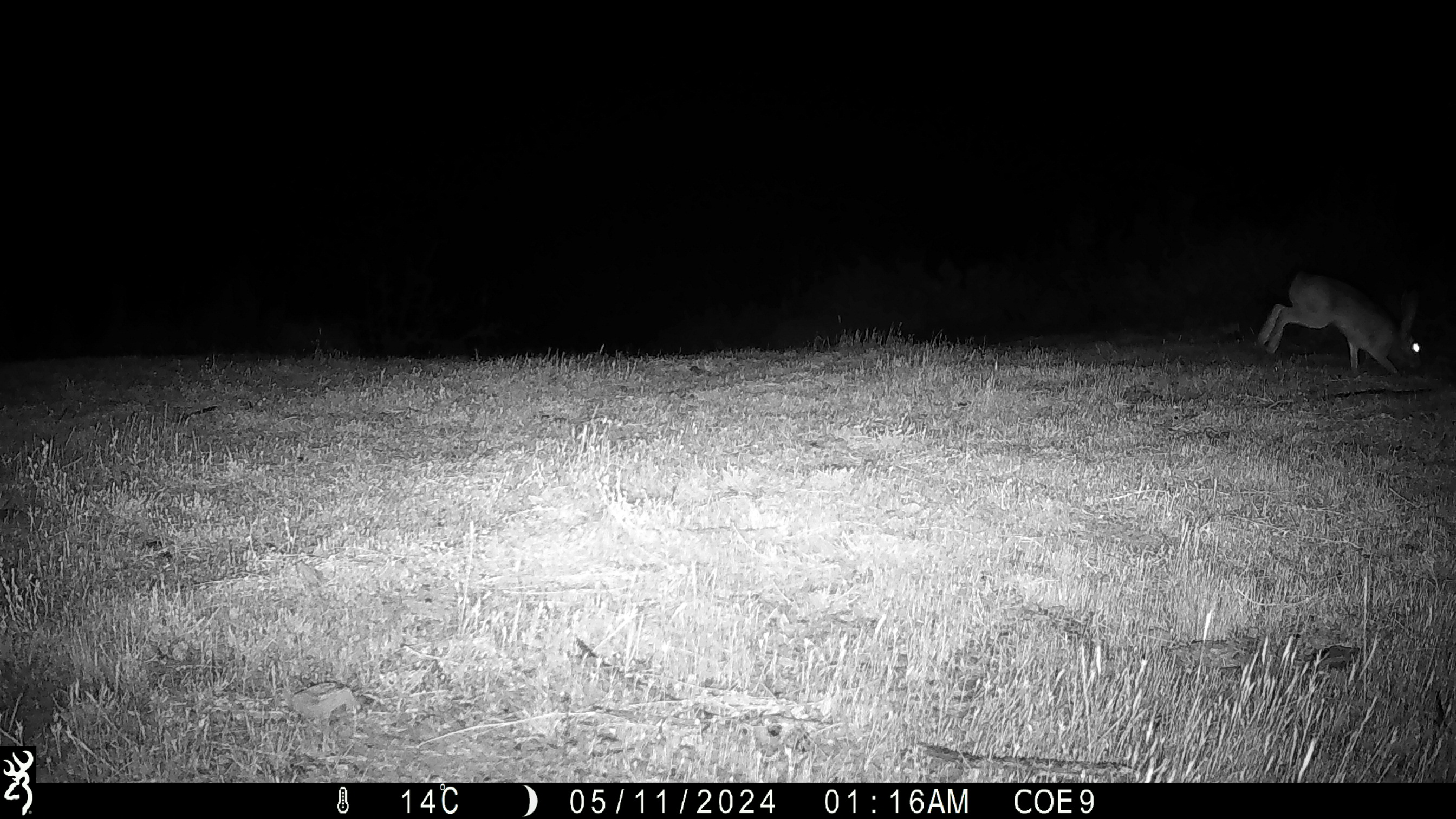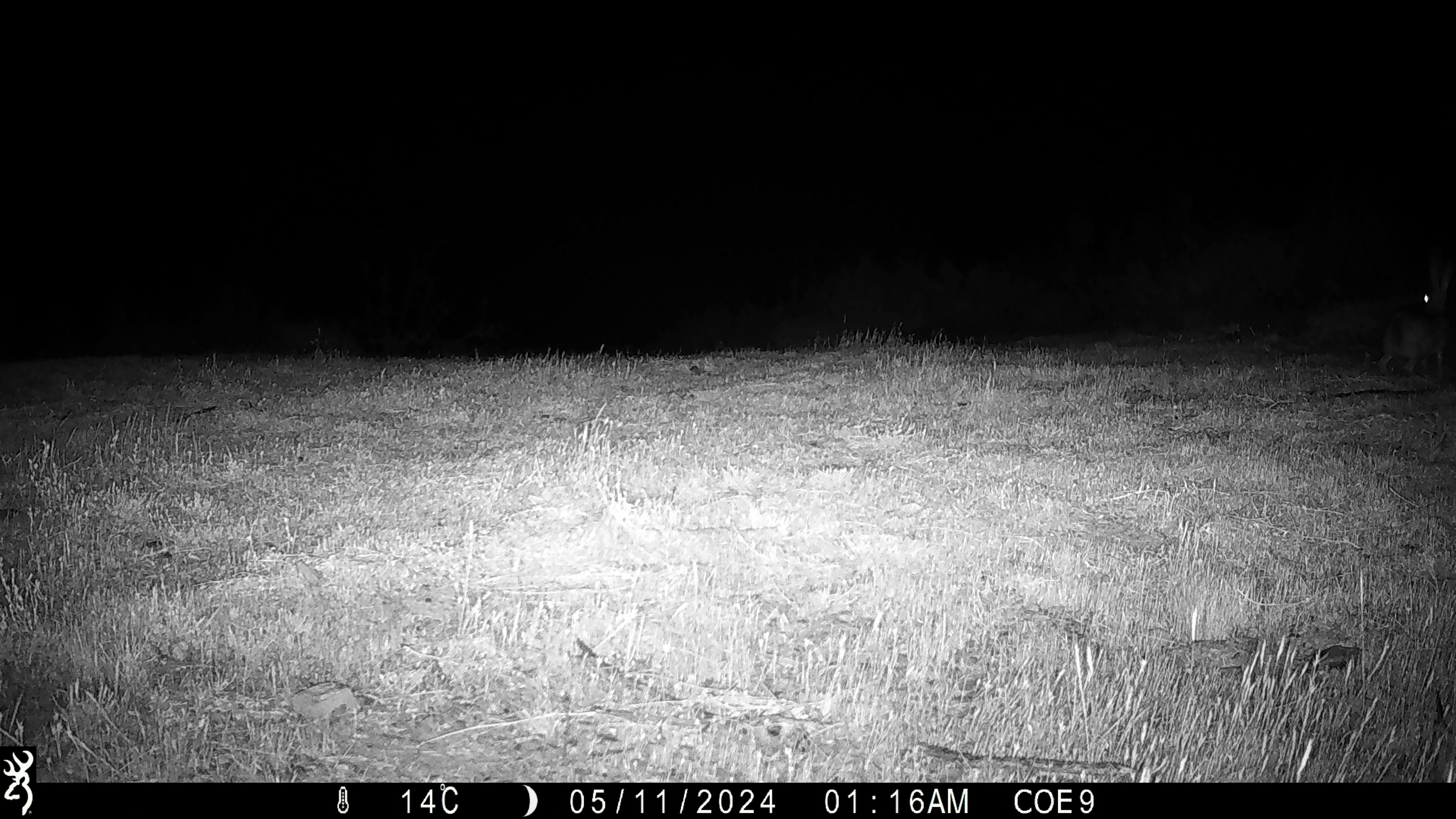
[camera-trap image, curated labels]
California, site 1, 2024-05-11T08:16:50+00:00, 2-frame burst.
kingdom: Animalia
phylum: Chordata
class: Mammalia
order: Lagomorpha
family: Leporidae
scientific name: Leporidae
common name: rabbit